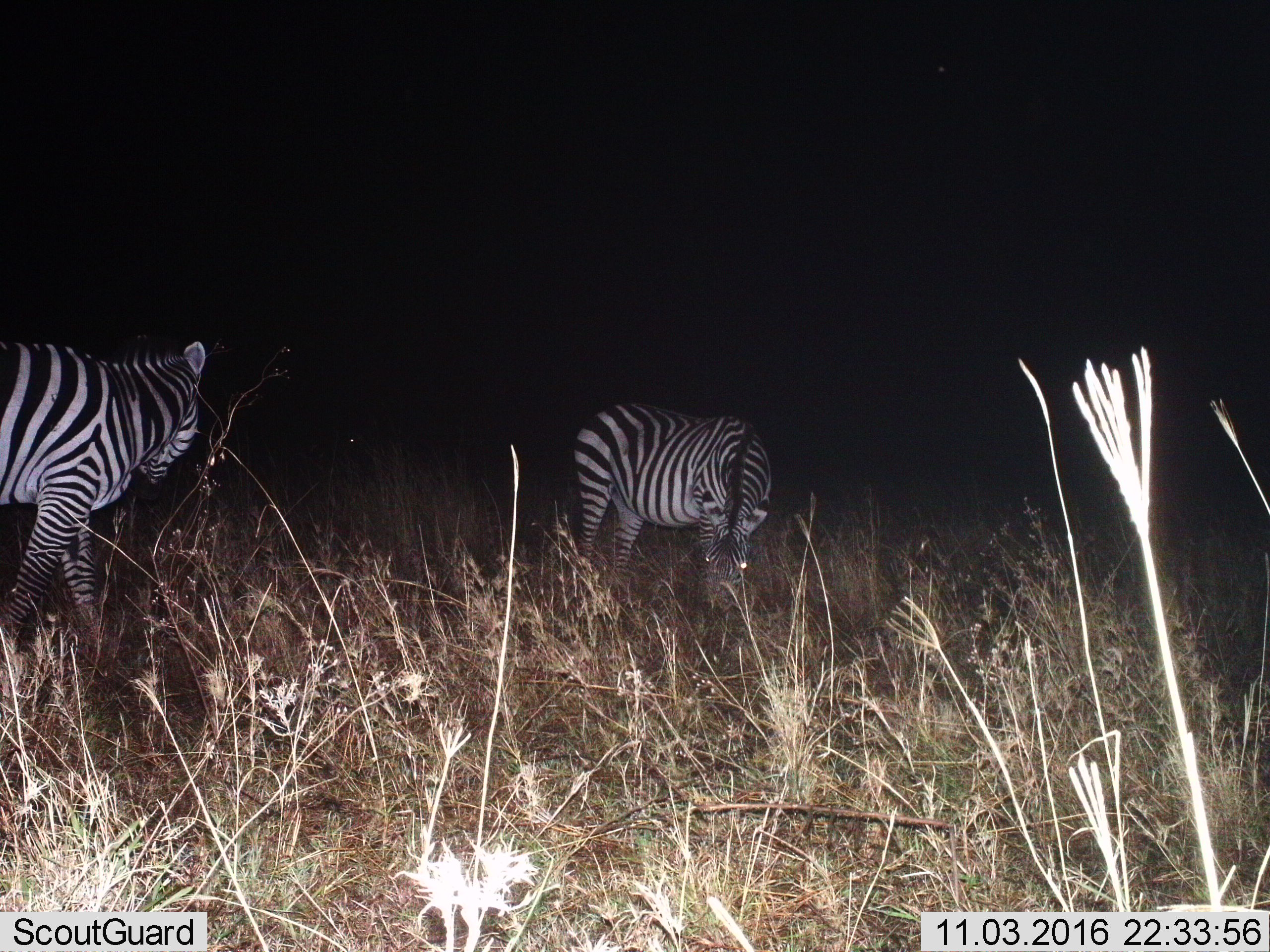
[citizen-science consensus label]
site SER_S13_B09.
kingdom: Animalia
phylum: Chordata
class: Mammalia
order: Perissodactyla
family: Equidae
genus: Equus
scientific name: Equus quagga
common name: plains zebra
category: zebraplains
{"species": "zebraplains (plains zebra) (Equus quagga)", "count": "2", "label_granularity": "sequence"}